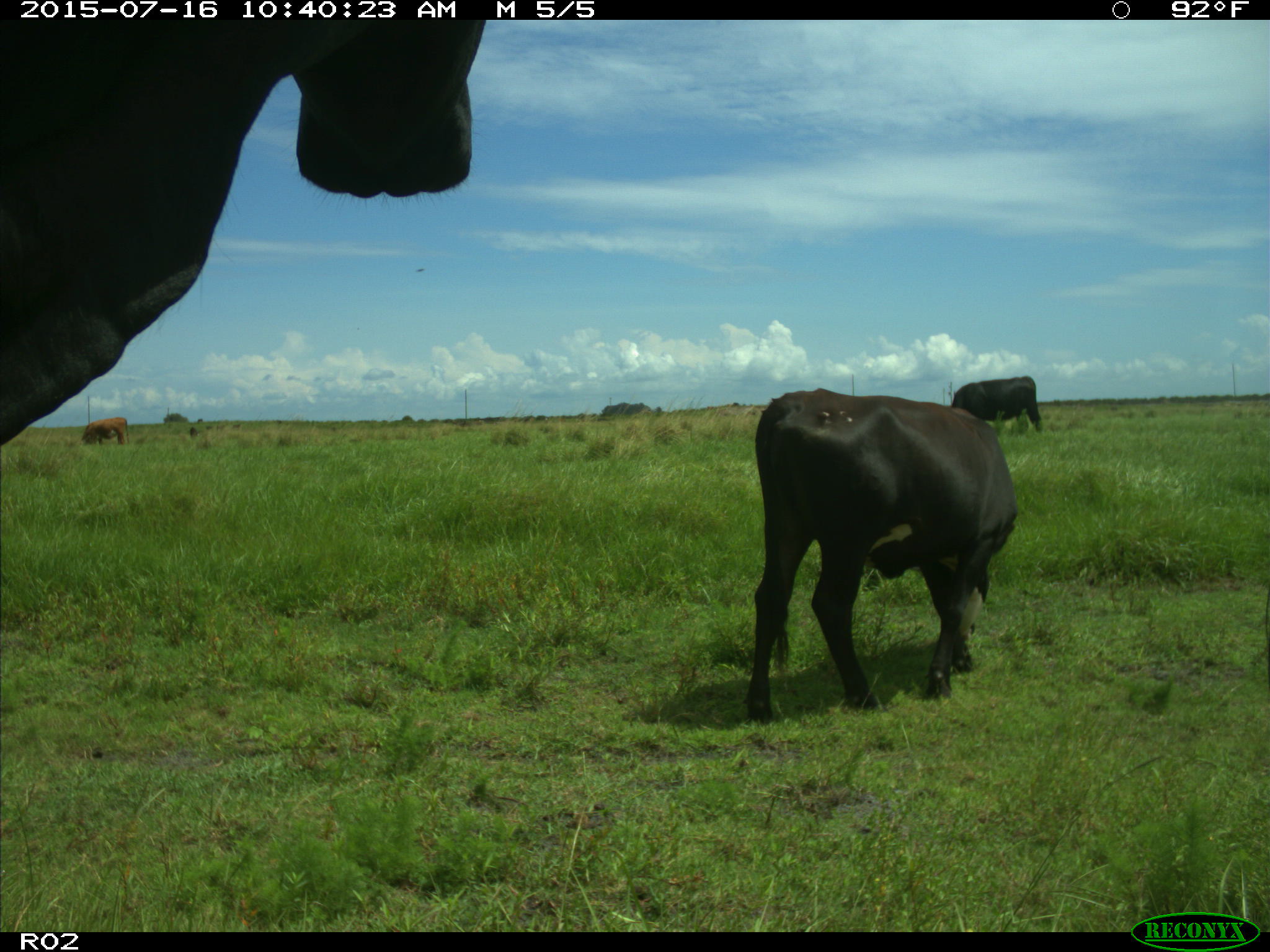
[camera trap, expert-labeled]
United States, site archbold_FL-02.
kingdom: Animalia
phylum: Chordata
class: Mammalia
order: Artiodactyla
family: Bovidae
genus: Bos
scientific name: Bos taurus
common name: domestic cow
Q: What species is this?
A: Bos taurus (domestic cow).